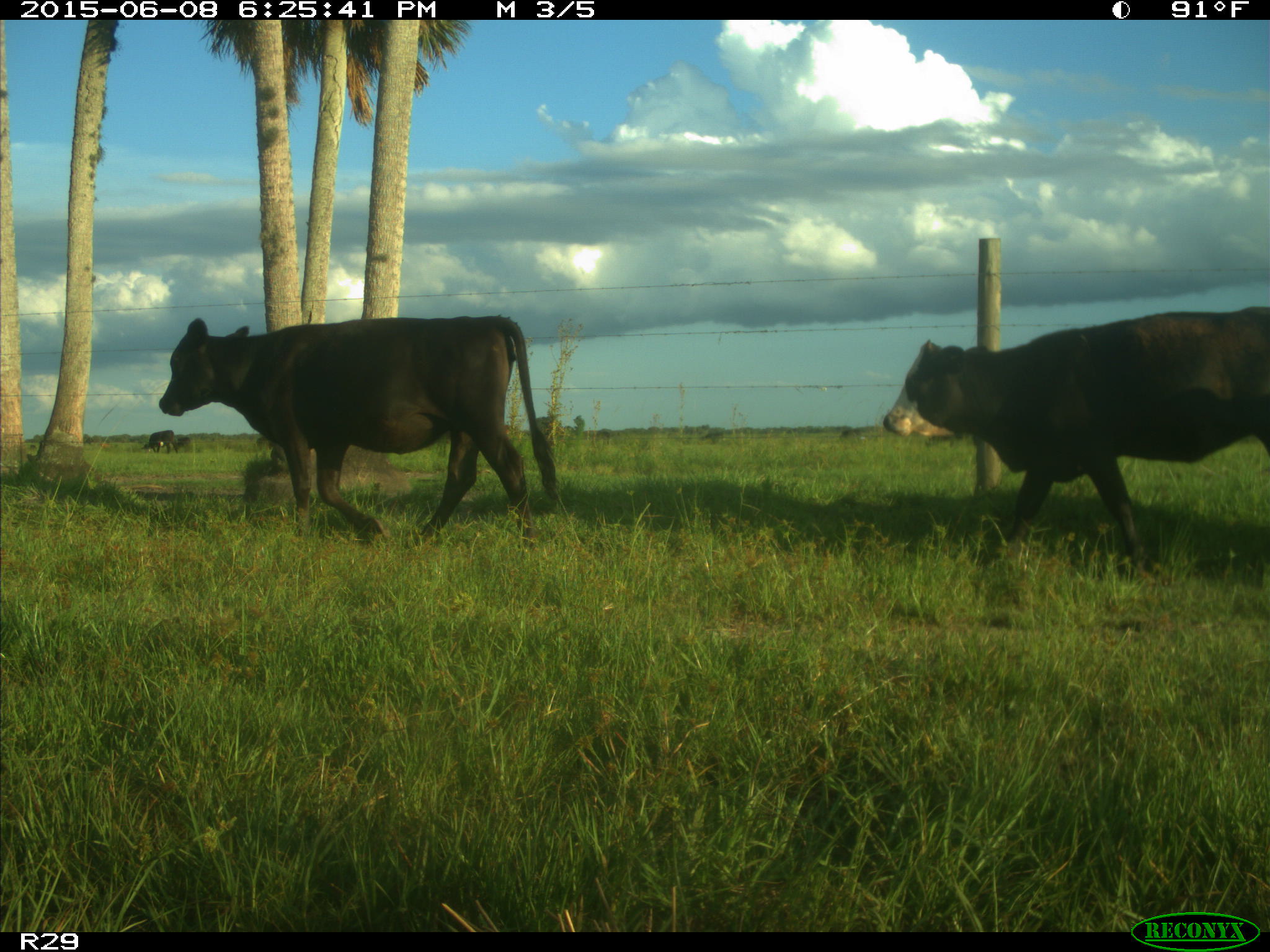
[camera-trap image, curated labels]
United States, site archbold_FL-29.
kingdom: Animalia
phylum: Chordata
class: Mammalia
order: Artiodactyla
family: Bovidae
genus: Bos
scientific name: Bos taurus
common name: domestic cow